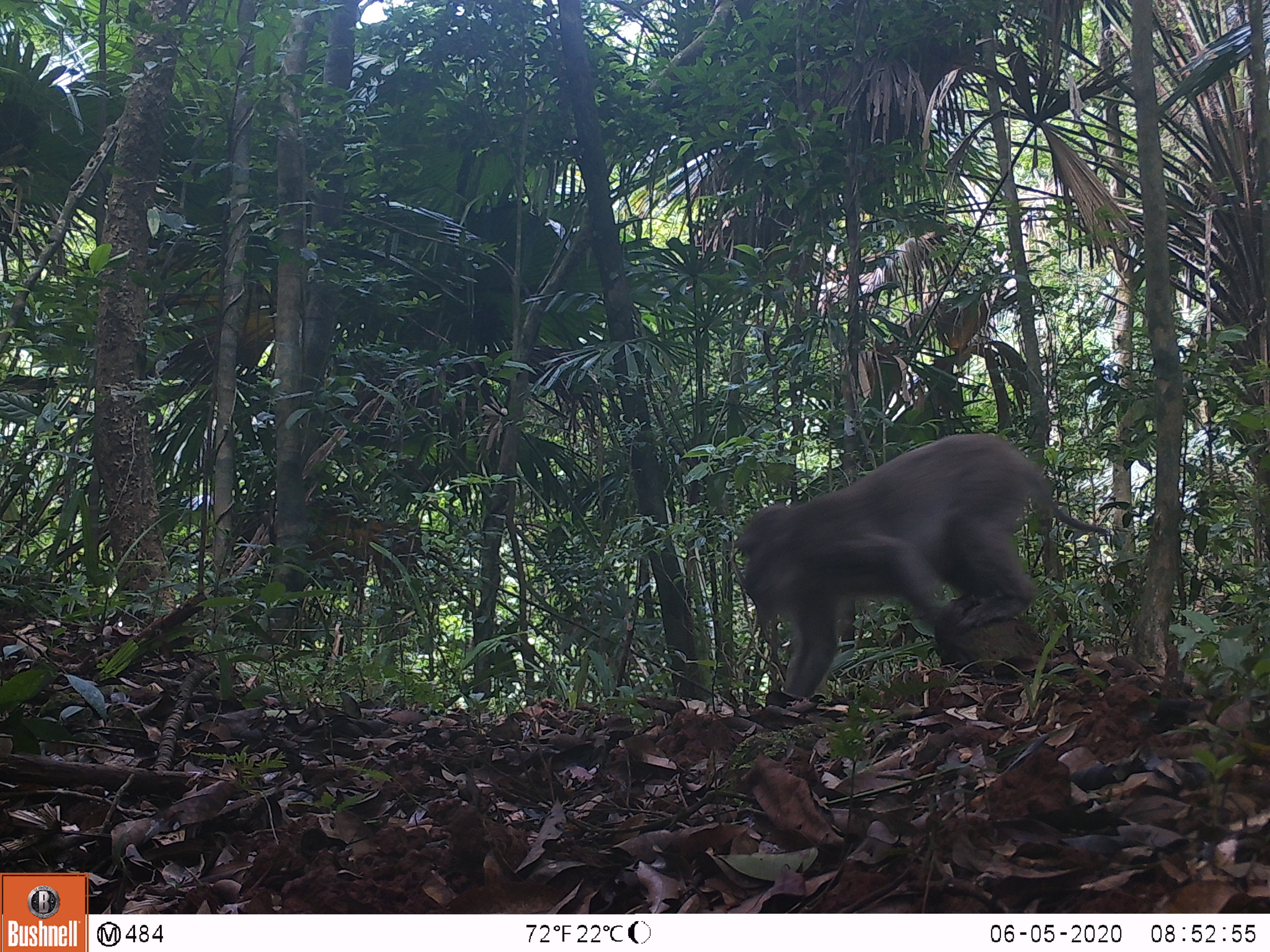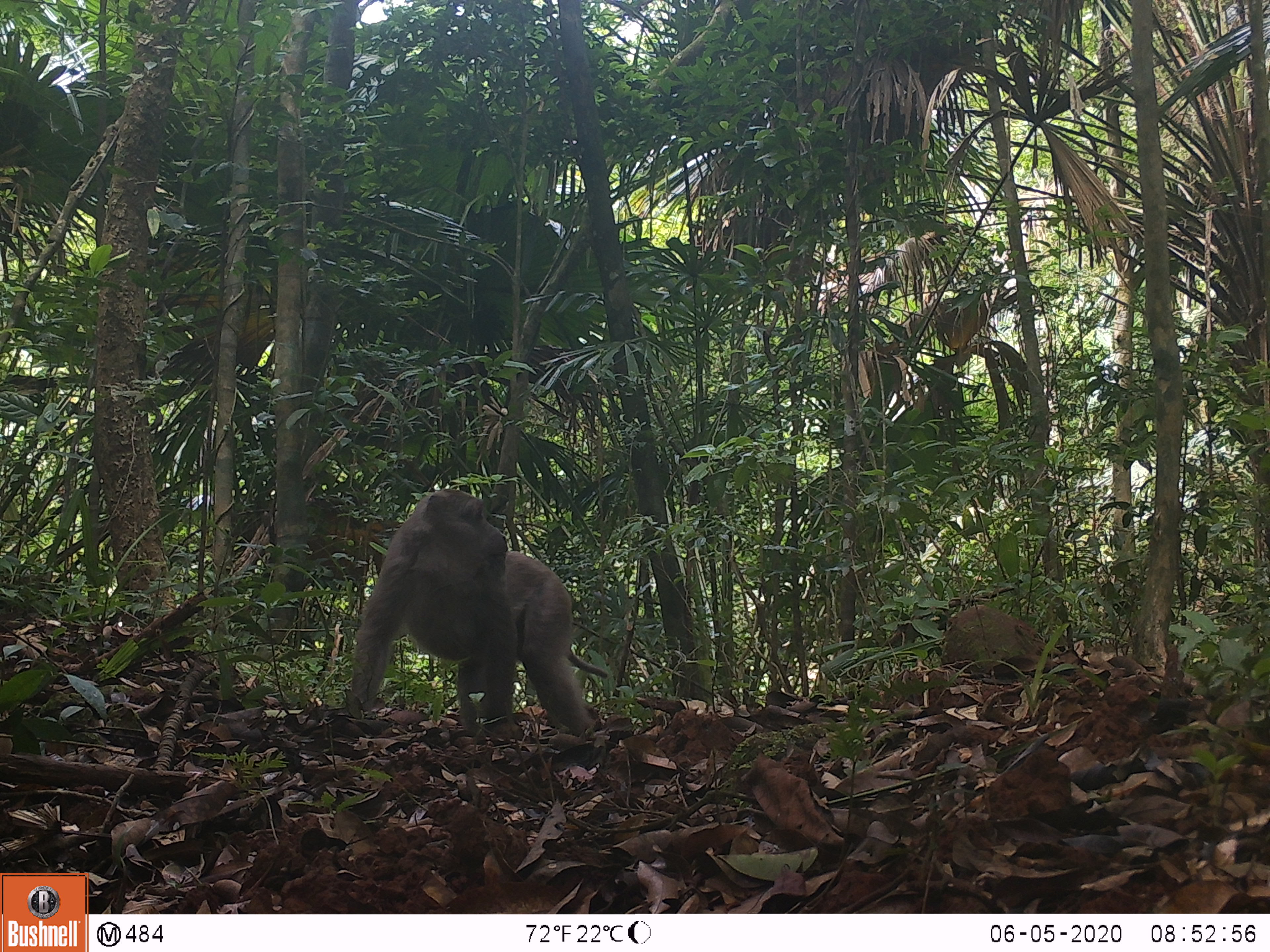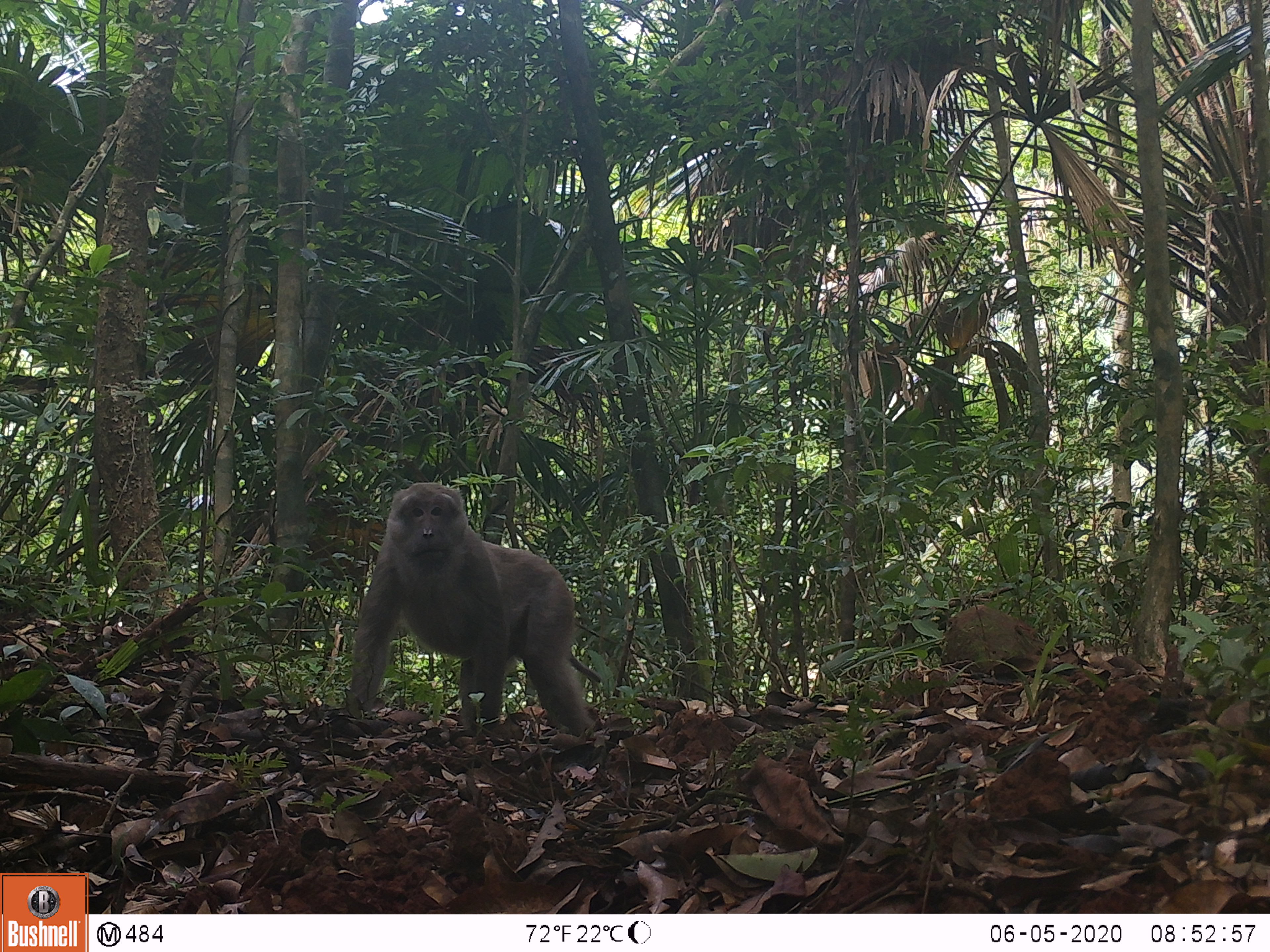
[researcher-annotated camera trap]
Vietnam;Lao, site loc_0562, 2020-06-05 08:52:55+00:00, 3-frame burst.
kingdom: Animalia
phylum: Chordata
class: Mammalia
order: Primates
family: Cercopithecidae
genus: Macaca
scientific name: Macaca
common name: macaques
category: assam or rhesus macaque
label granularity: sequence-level